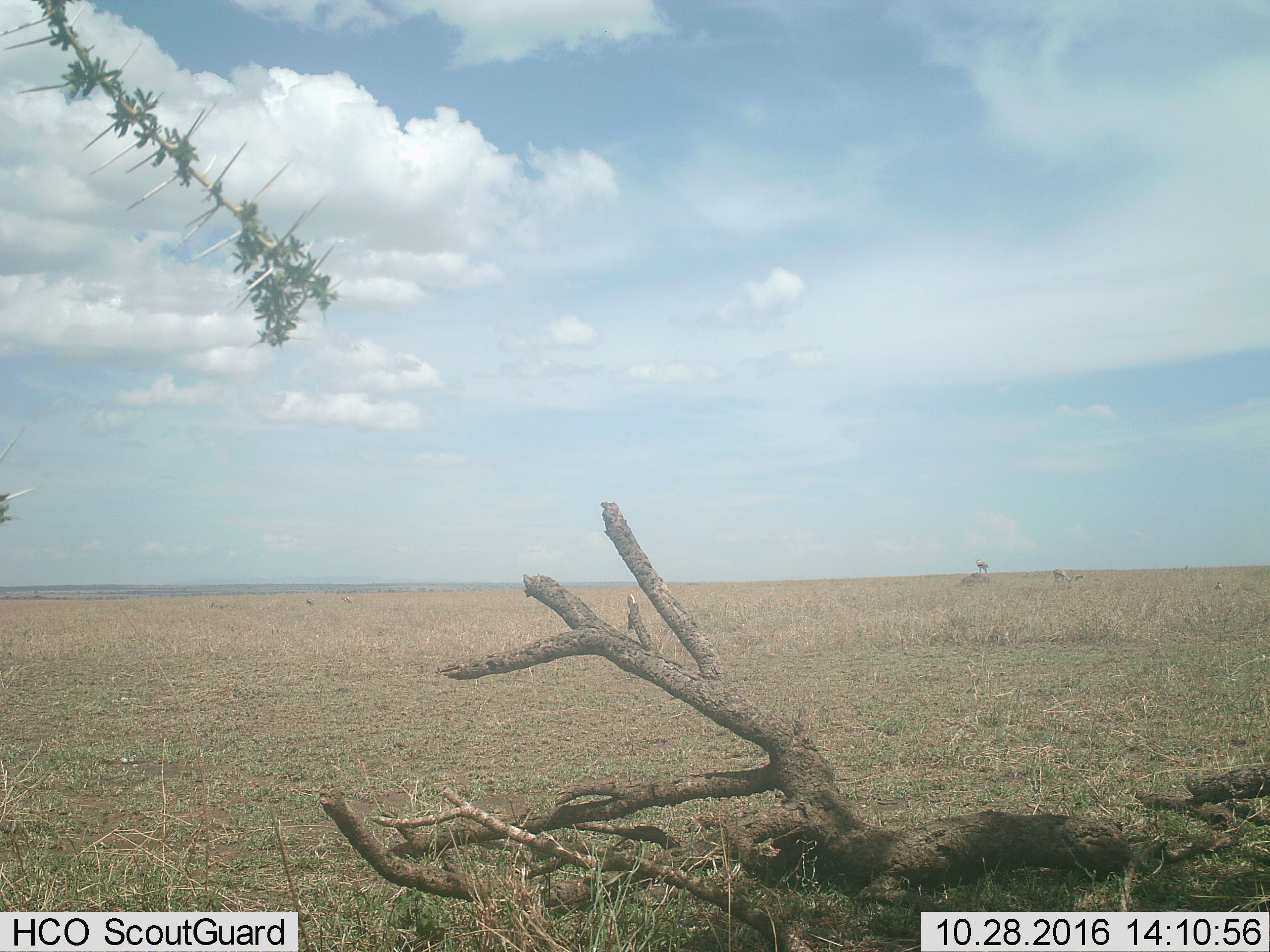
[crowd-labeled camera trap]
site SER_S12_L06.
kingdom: Animalia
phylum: Chordata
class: Mammalia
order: Artiodactyla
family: Bovidae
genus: Eudorcas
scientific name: Eudorcas thomsonii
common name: thomson's gazelle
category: gazellethomsons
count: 4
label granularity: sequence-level